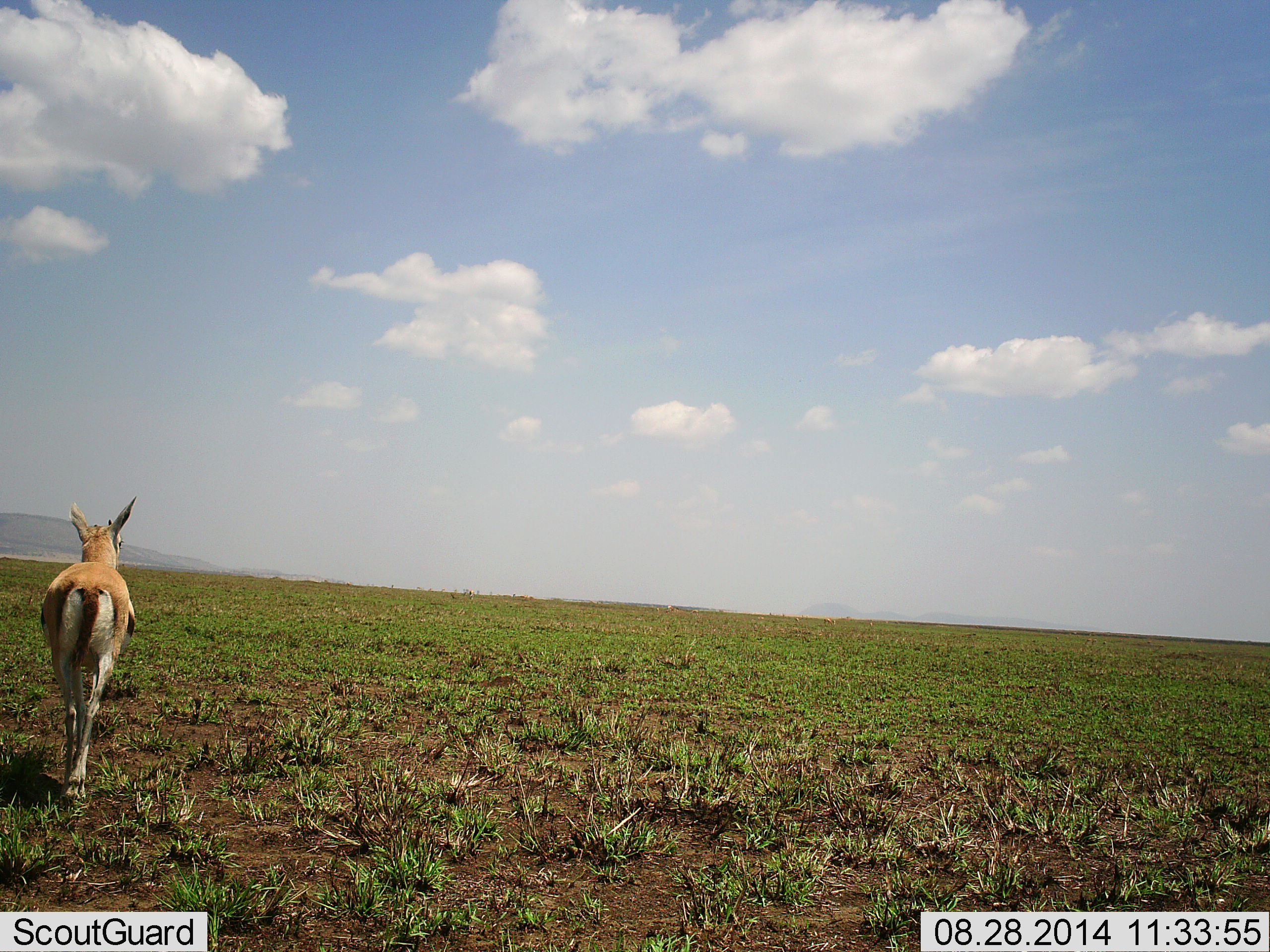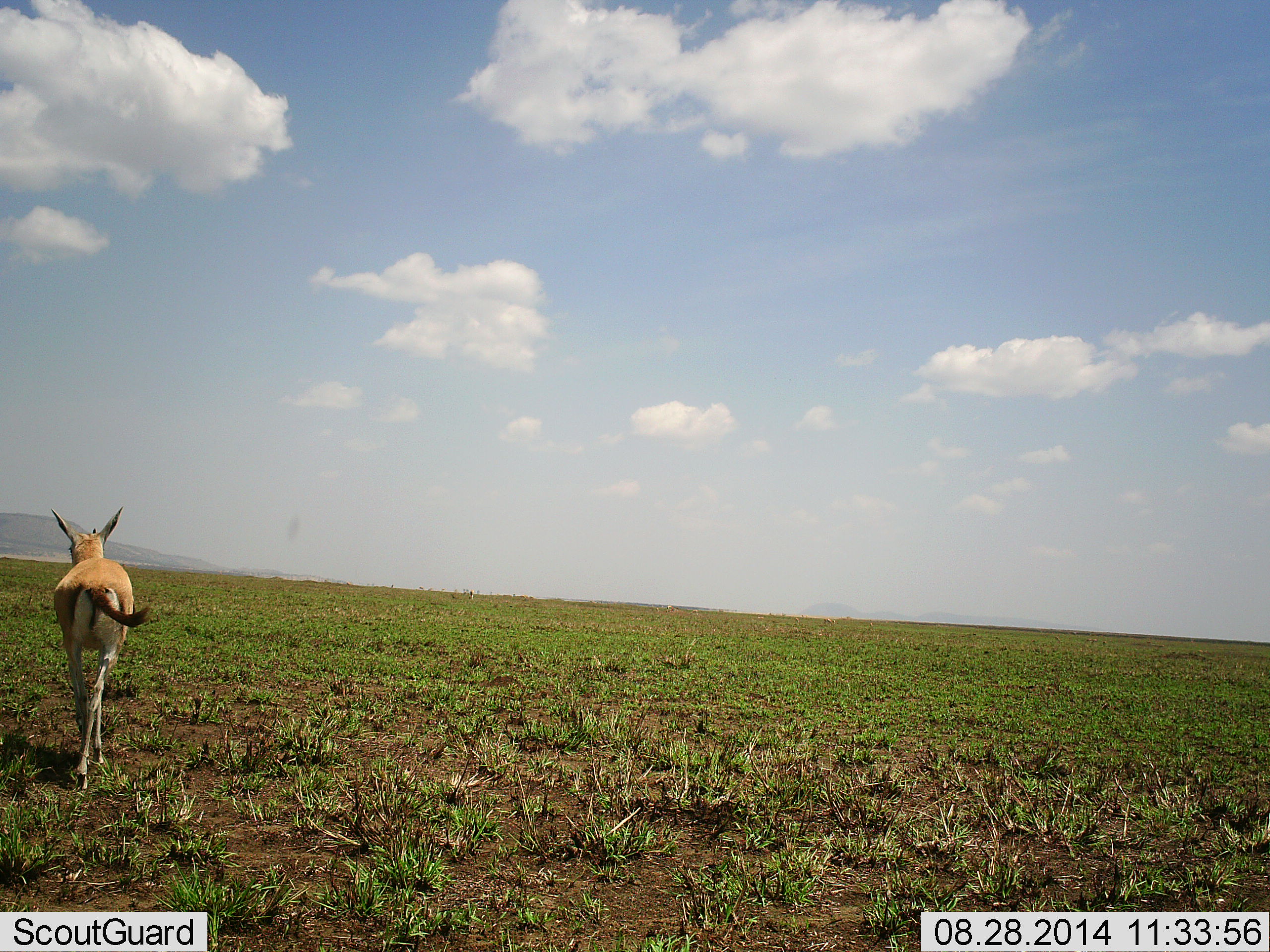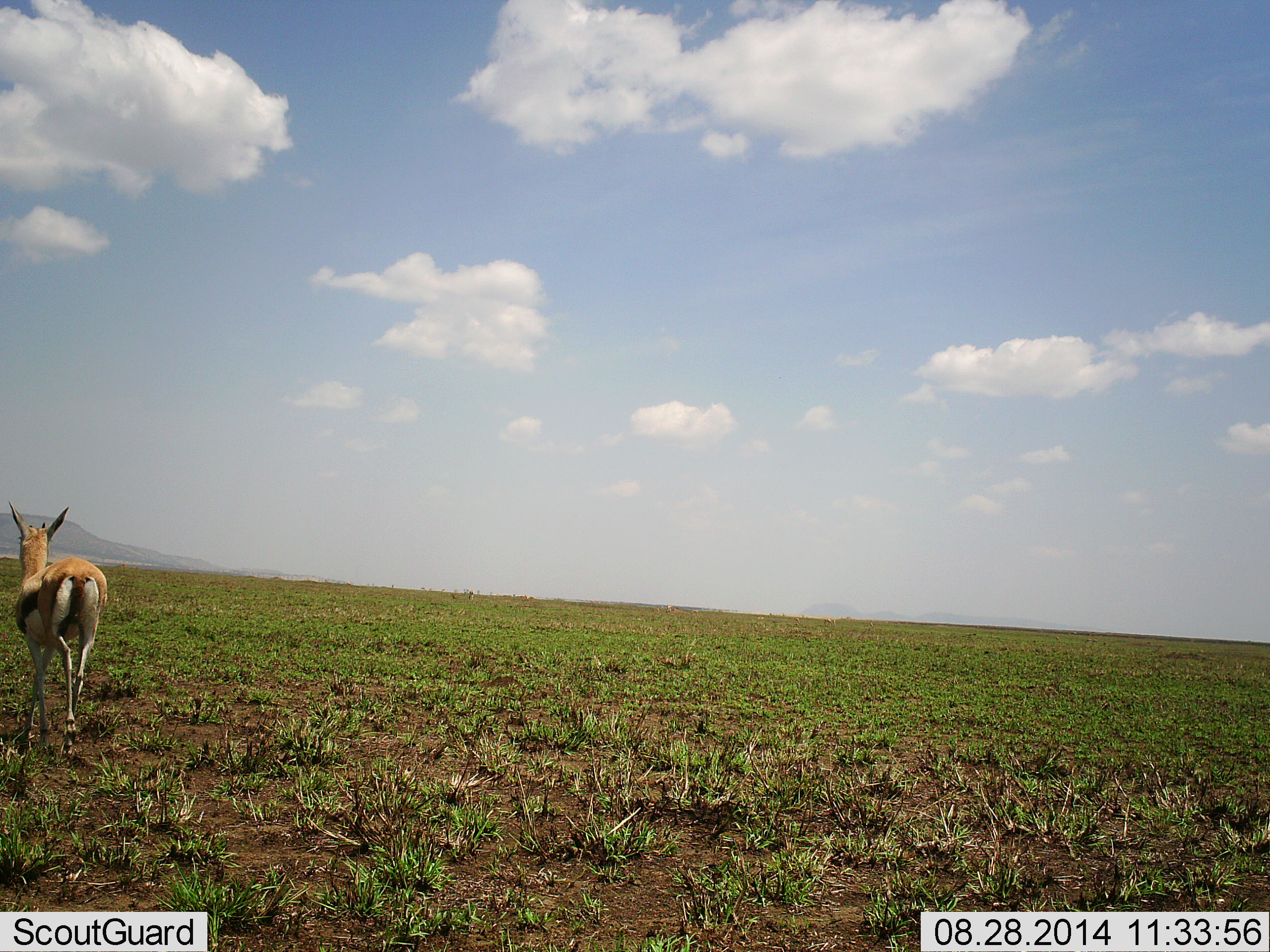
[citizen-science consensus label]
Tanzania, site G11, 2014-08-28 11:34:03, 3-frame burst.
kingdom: Animalia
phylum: Chordata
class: Mammalia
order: Artiodactyla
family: Bovidae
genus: Eudorcas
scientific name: Eudorcas thomsonii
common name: thomson's gazelle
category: gazellethomsons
Gazellethomsons (thomson's gazelle) (Eudorcas thomsonii), count 1. Behavior (volunteer vote fractions): standing 0%, resting 0%, moving 100%, interacting 0%. Young present (vote fraction): 0%. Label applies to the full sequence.